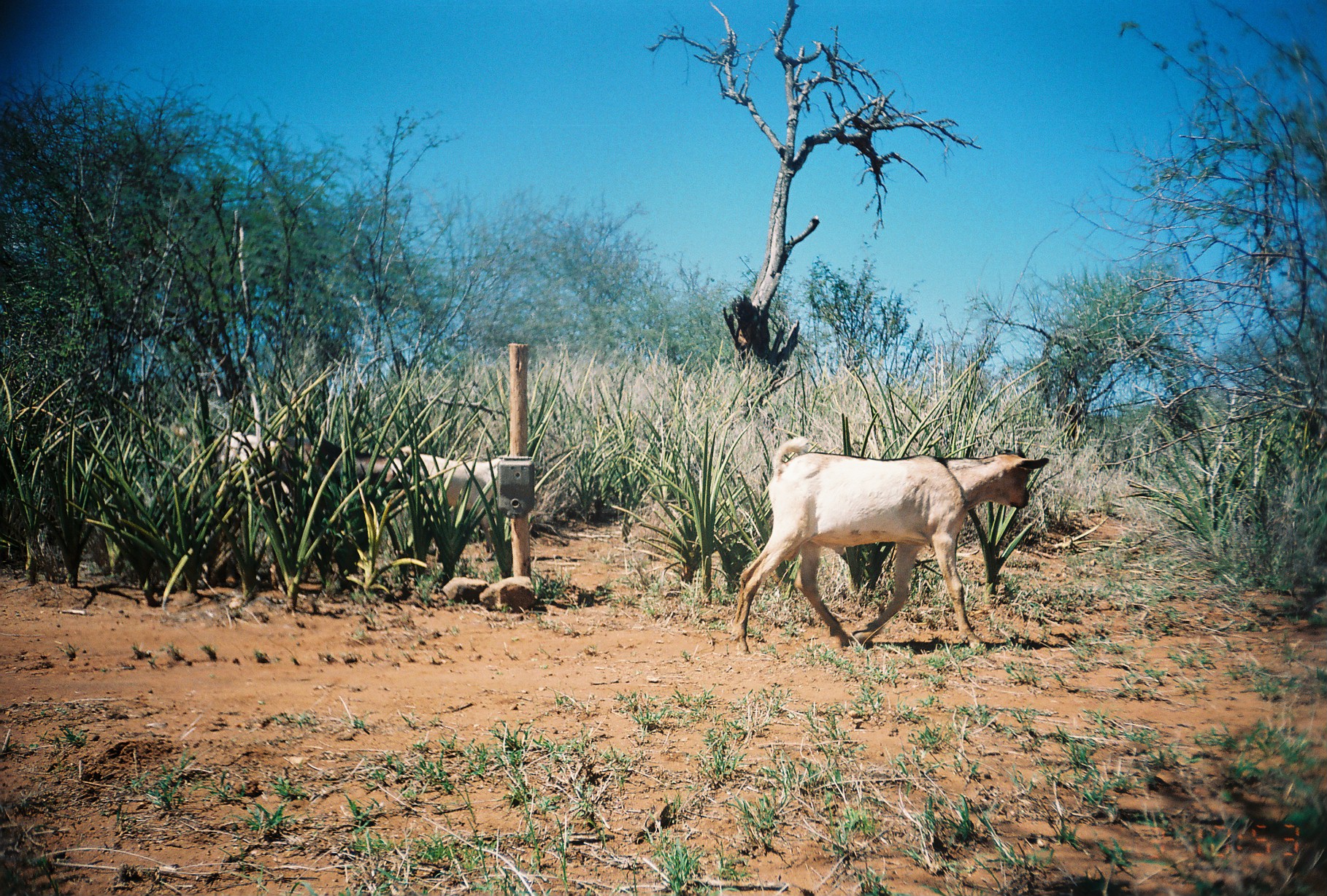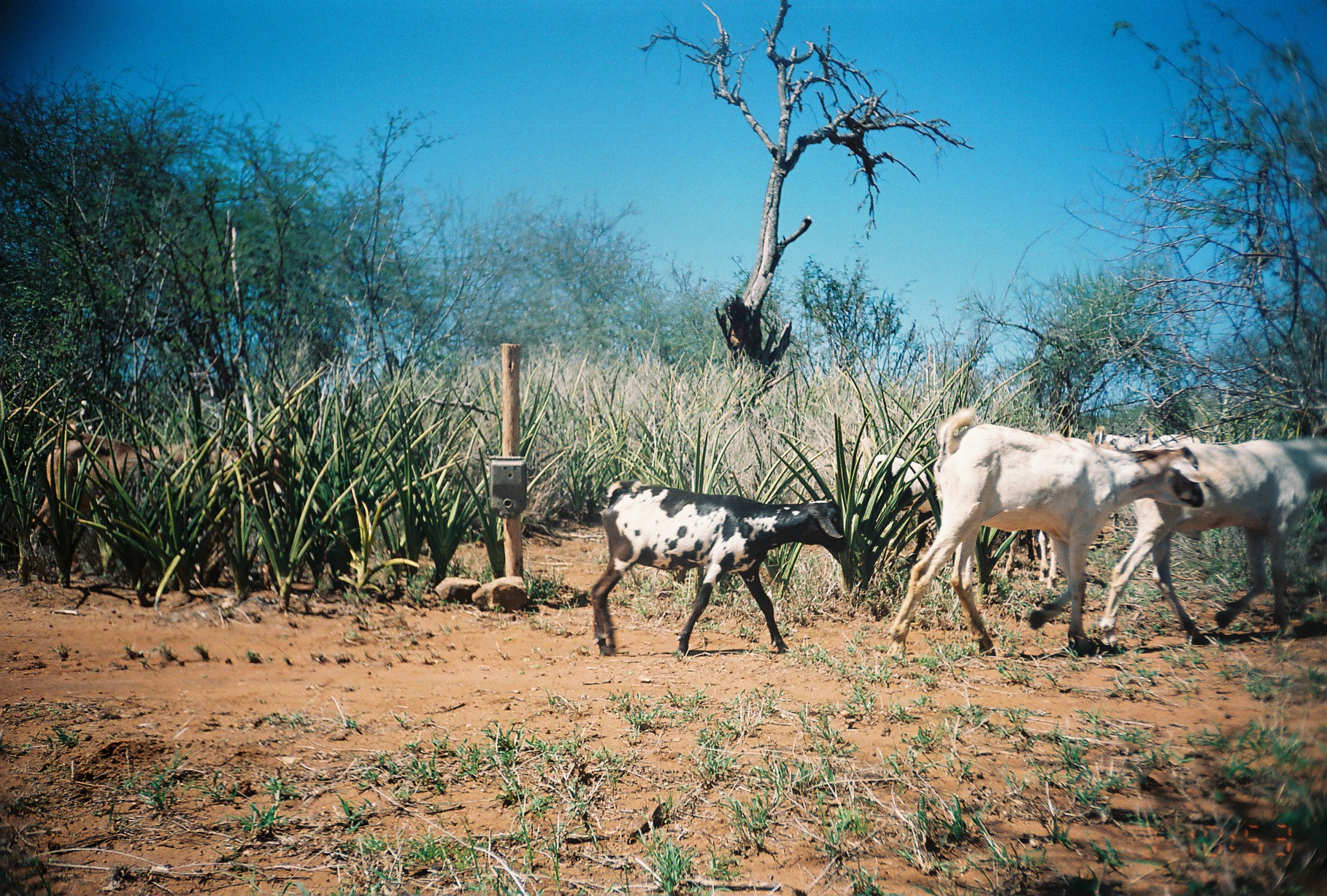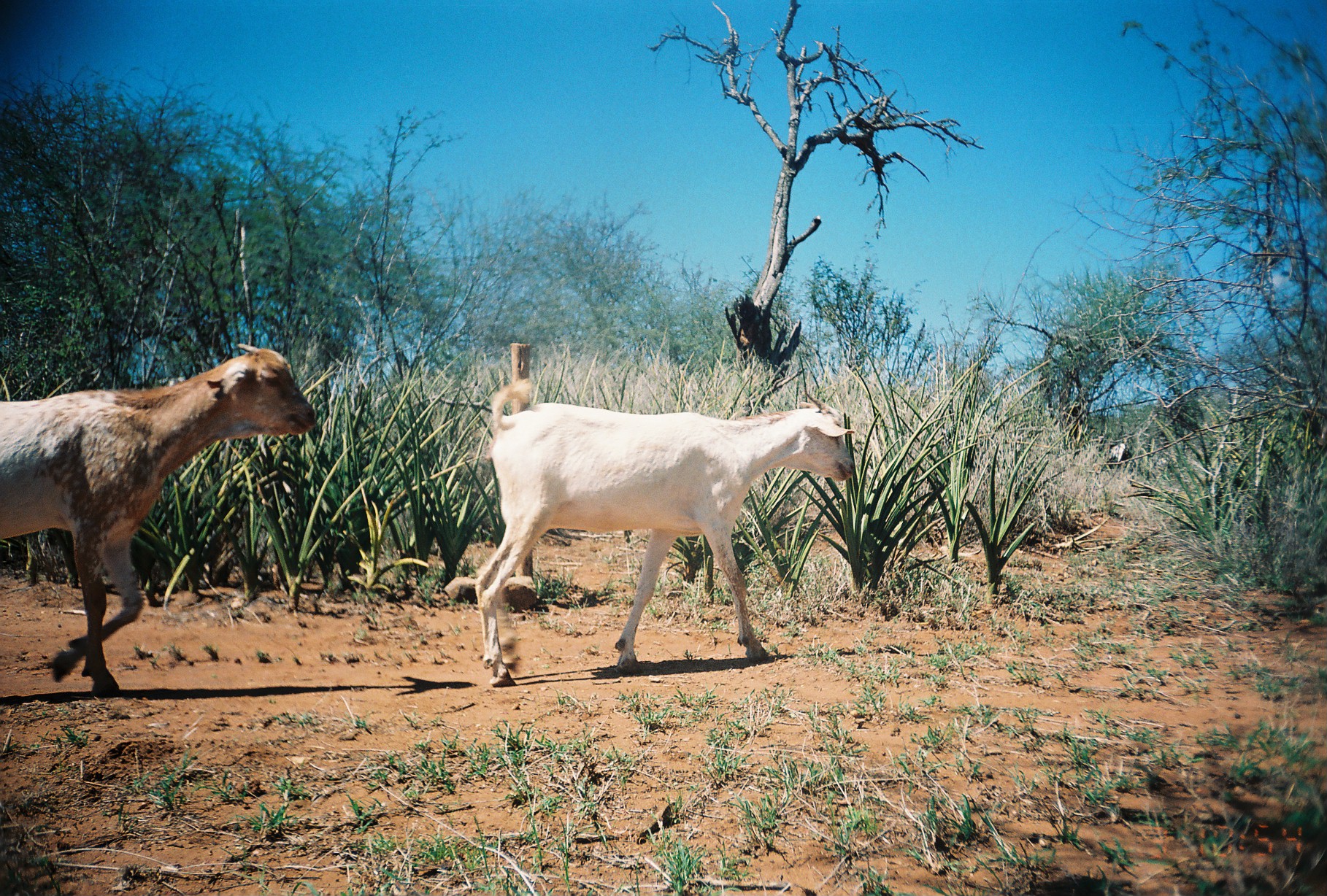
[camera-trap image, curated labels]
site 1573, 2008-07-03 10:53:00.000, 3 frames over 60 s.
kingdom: Animalia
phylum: Chordata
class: Mammalia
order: Artiodactyla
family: Bovidae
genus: Capra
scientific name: Capra aegagrus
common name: wild goat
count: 3